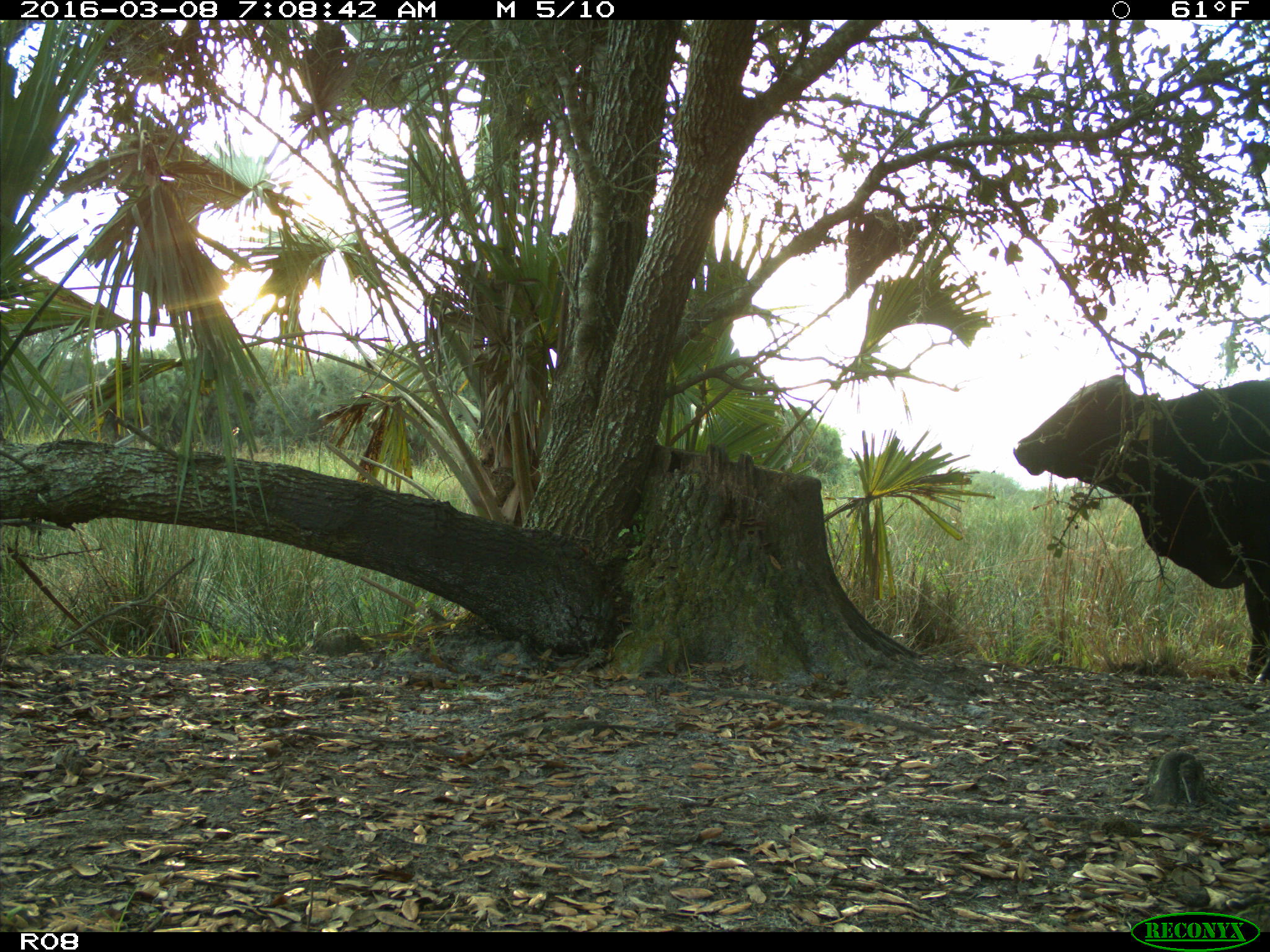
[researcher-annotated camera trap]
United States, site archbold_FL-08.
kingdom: Animalia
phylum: Chordata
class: Mammalia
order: Artiodactyla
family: Bovidae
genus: Bos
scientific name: Bos taurus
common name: domestic cow